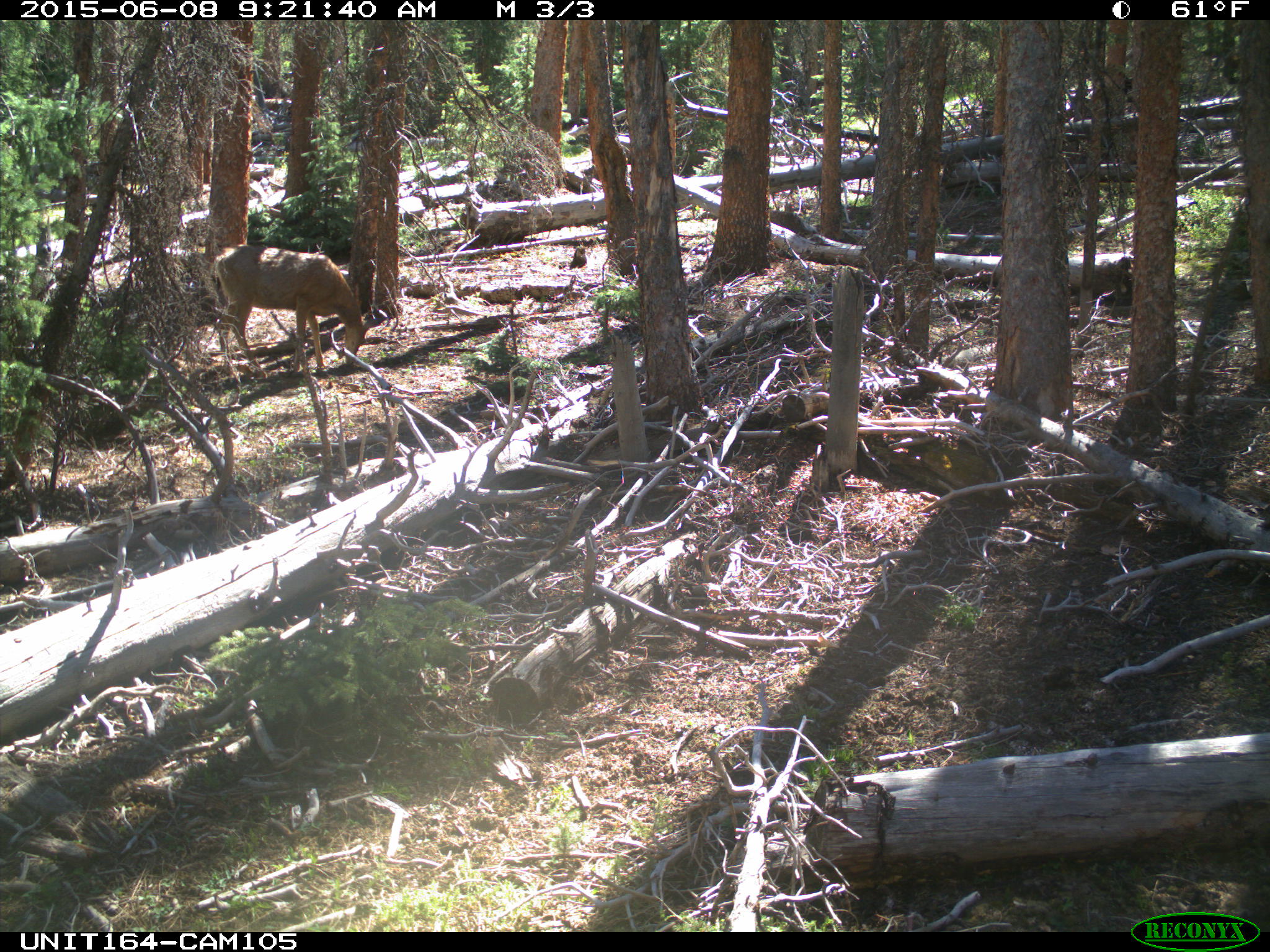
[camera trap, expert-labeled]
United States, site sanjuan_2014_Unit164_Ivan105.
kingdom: Animalia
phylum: Chordata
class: Mammalia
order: Artiodactyla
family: Cervidae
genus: Odocoileus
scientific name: Odocoileus hemionus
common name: mule deer